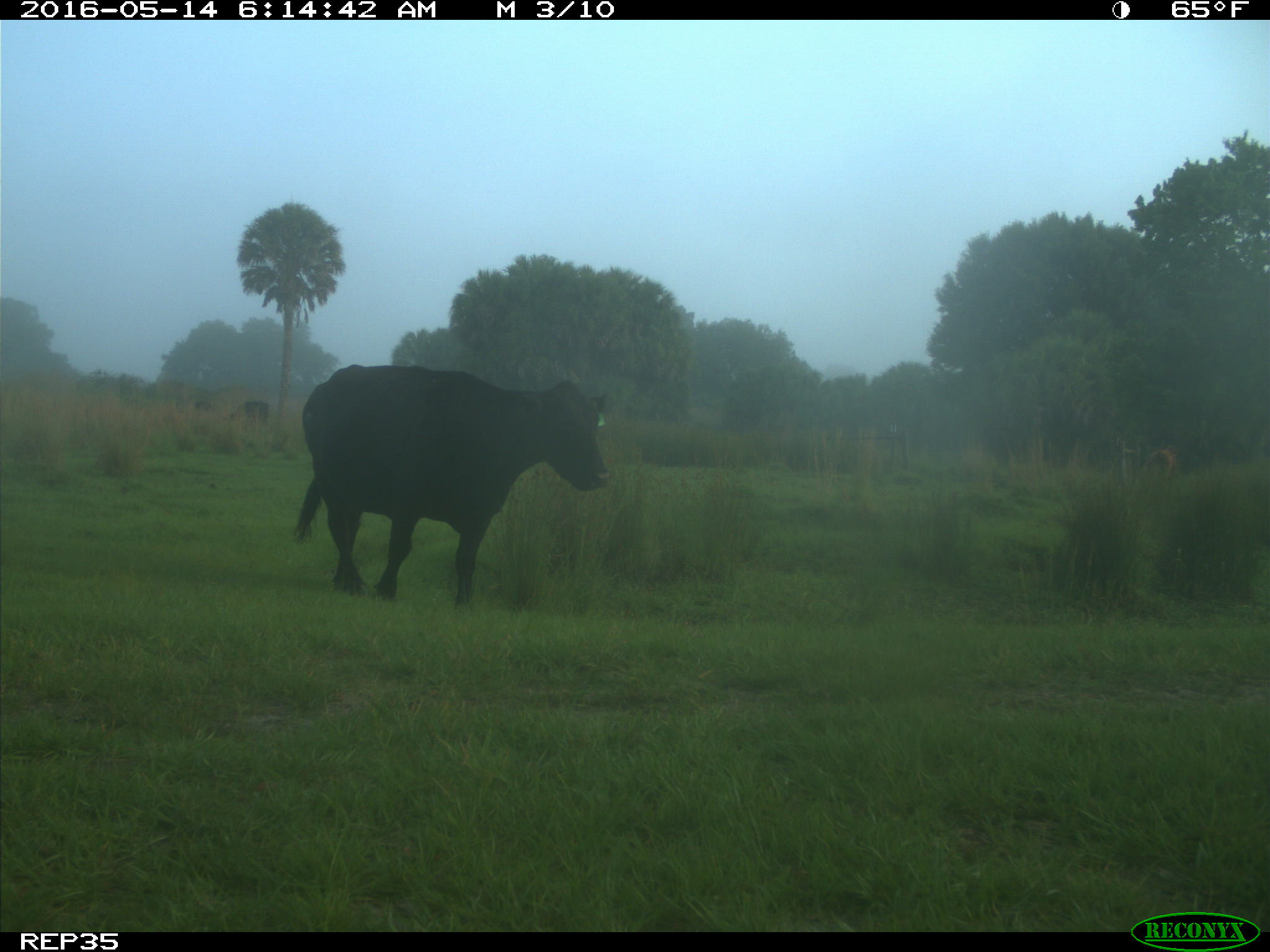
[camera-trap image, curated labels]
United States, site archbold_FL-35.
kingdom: Animalia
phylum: Chordata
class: Mammalia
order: Artiodactyla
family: Bovidae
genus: Bos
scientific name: Bos taurus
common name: domestic cow